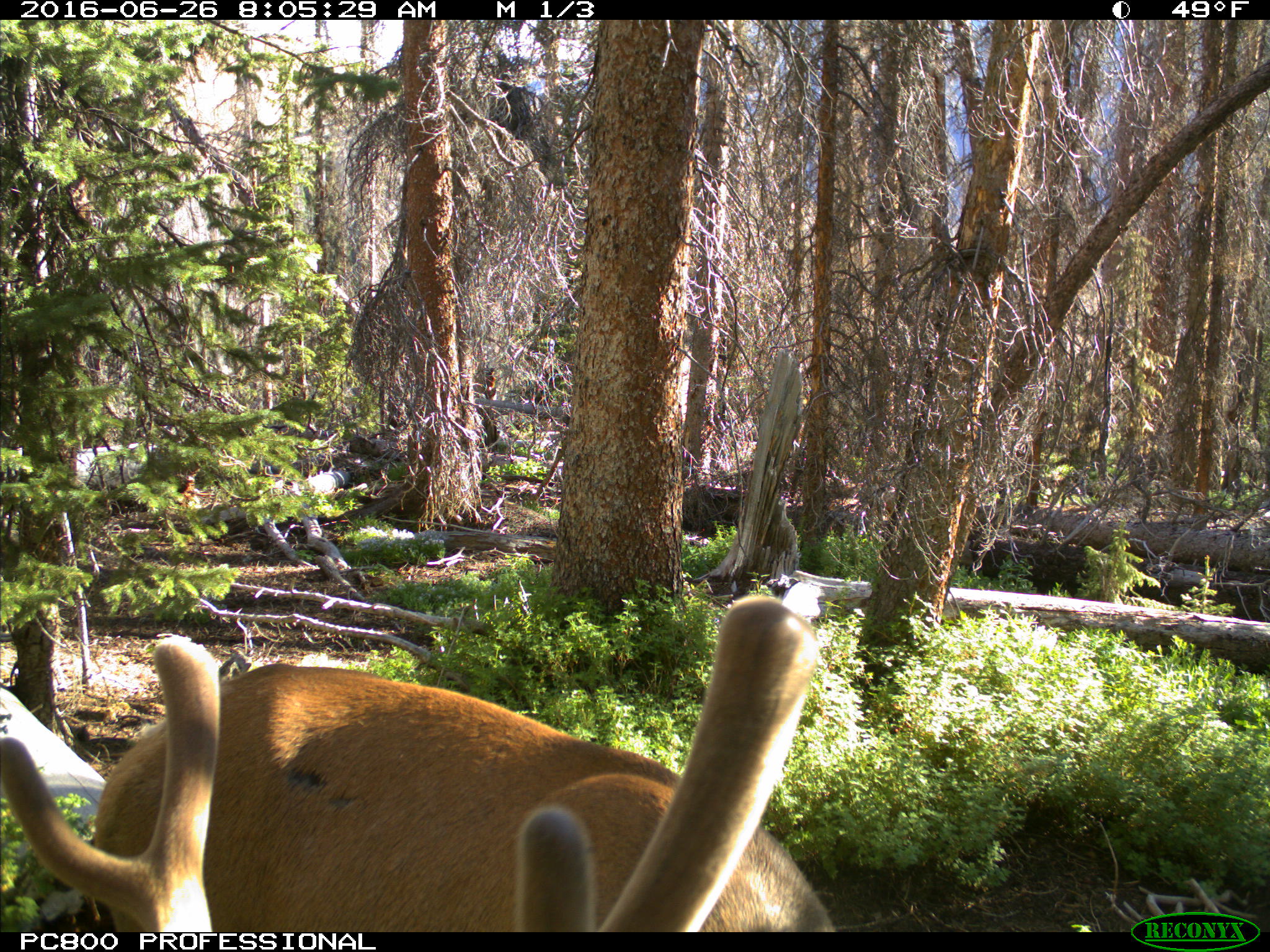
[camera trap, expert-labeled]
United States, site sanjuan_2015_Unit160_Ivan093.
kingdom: Animalia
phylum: Chordata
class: Mammalia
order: Artiodactyla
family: Cervidae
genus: Cervus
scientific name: Cervus elaphus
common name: red deer